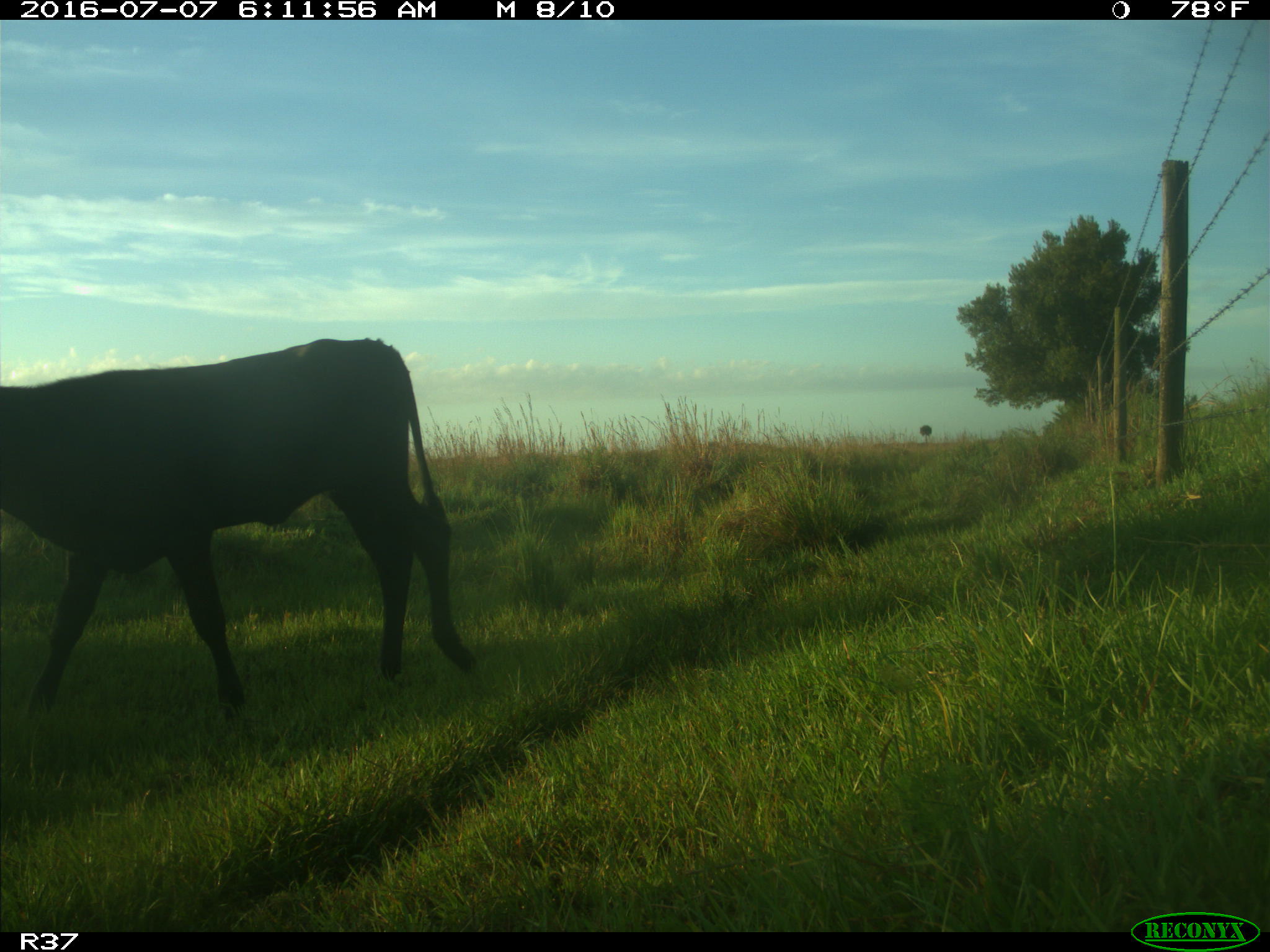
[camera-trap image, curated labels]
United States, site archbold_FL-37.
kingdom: Animalia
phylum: Chordata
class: Mammalia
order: Artiodactyla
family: Bovidae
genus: Bos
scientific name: Bos taurus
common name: domestic cow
Bos taurus (domestic cow).